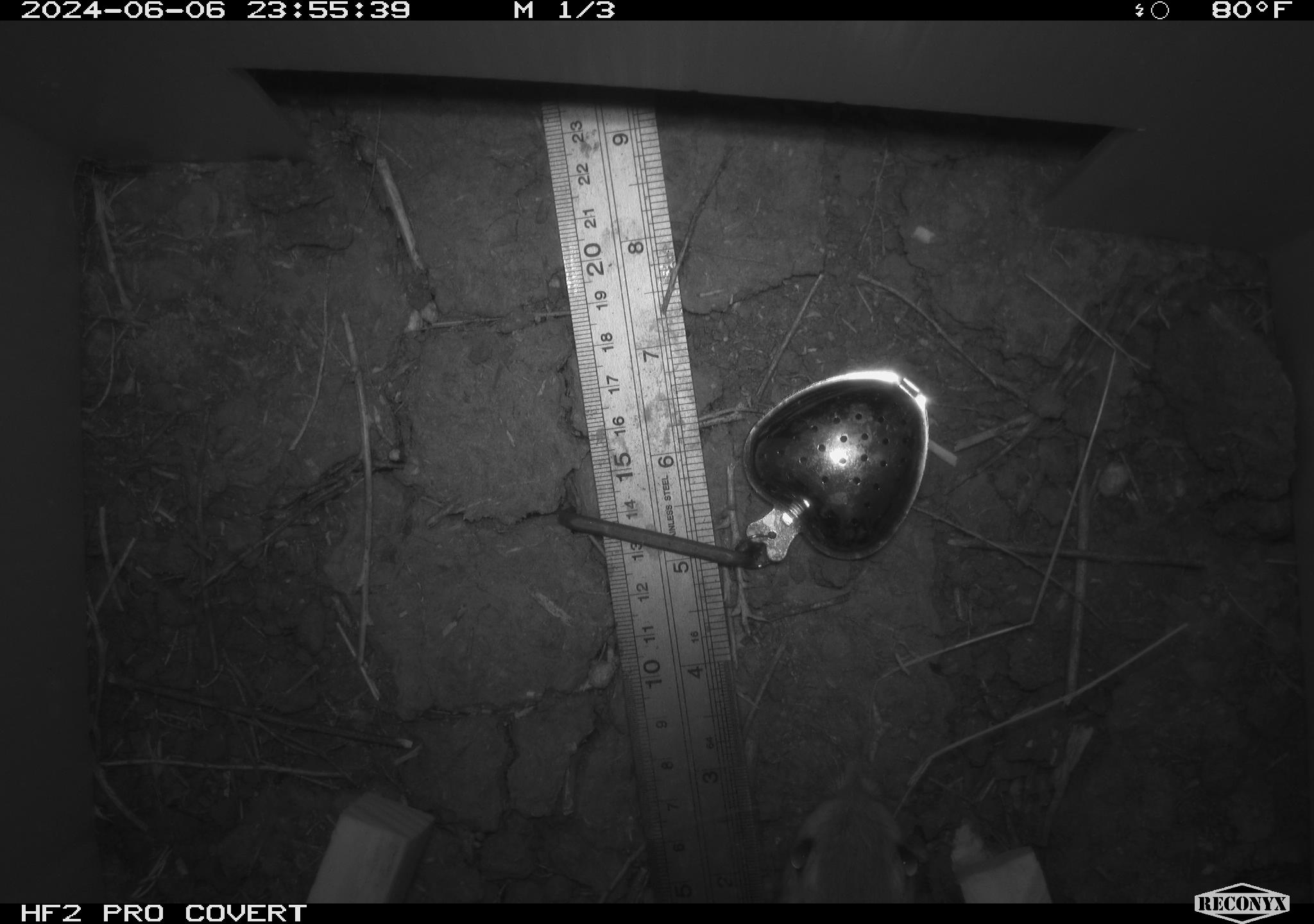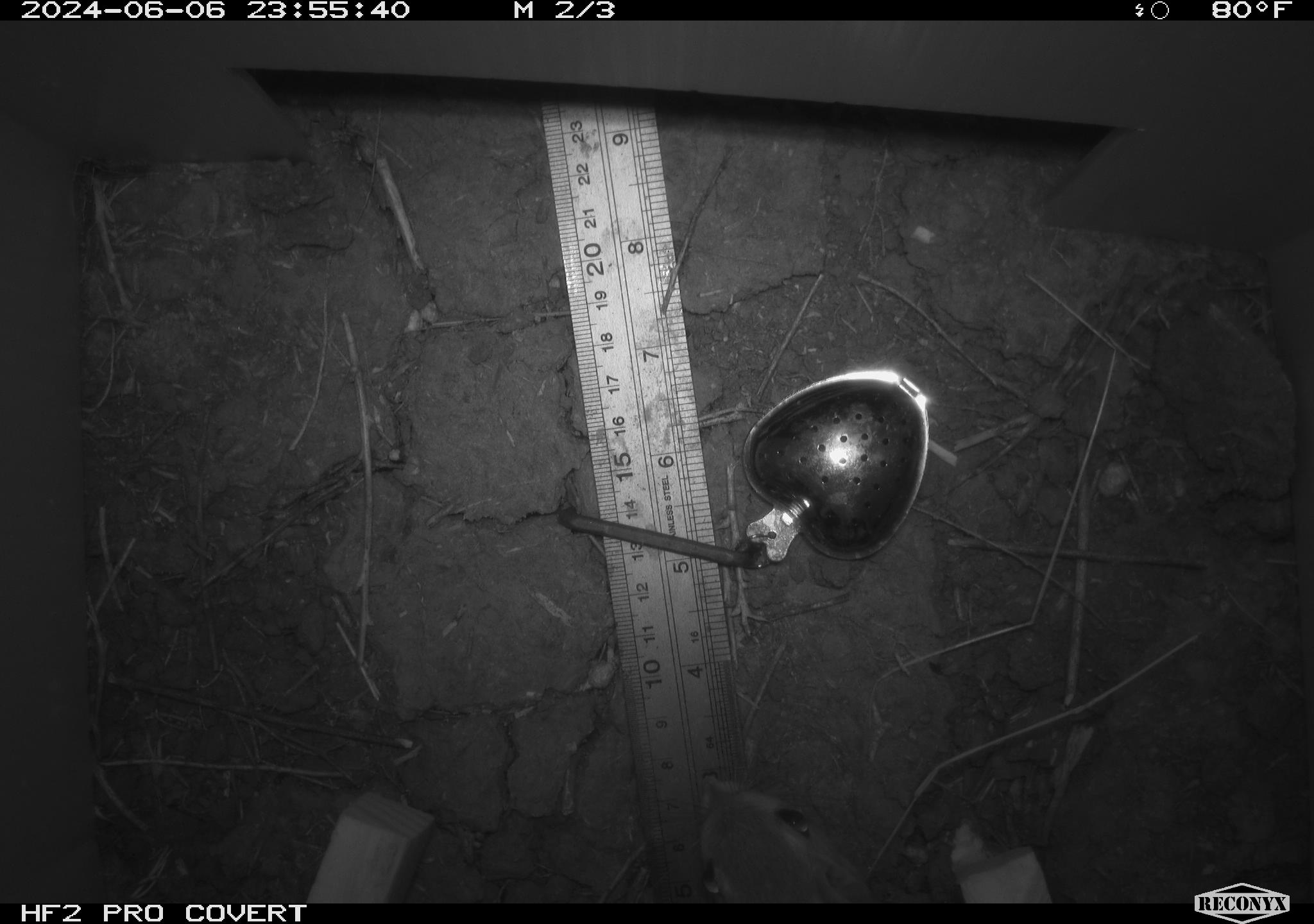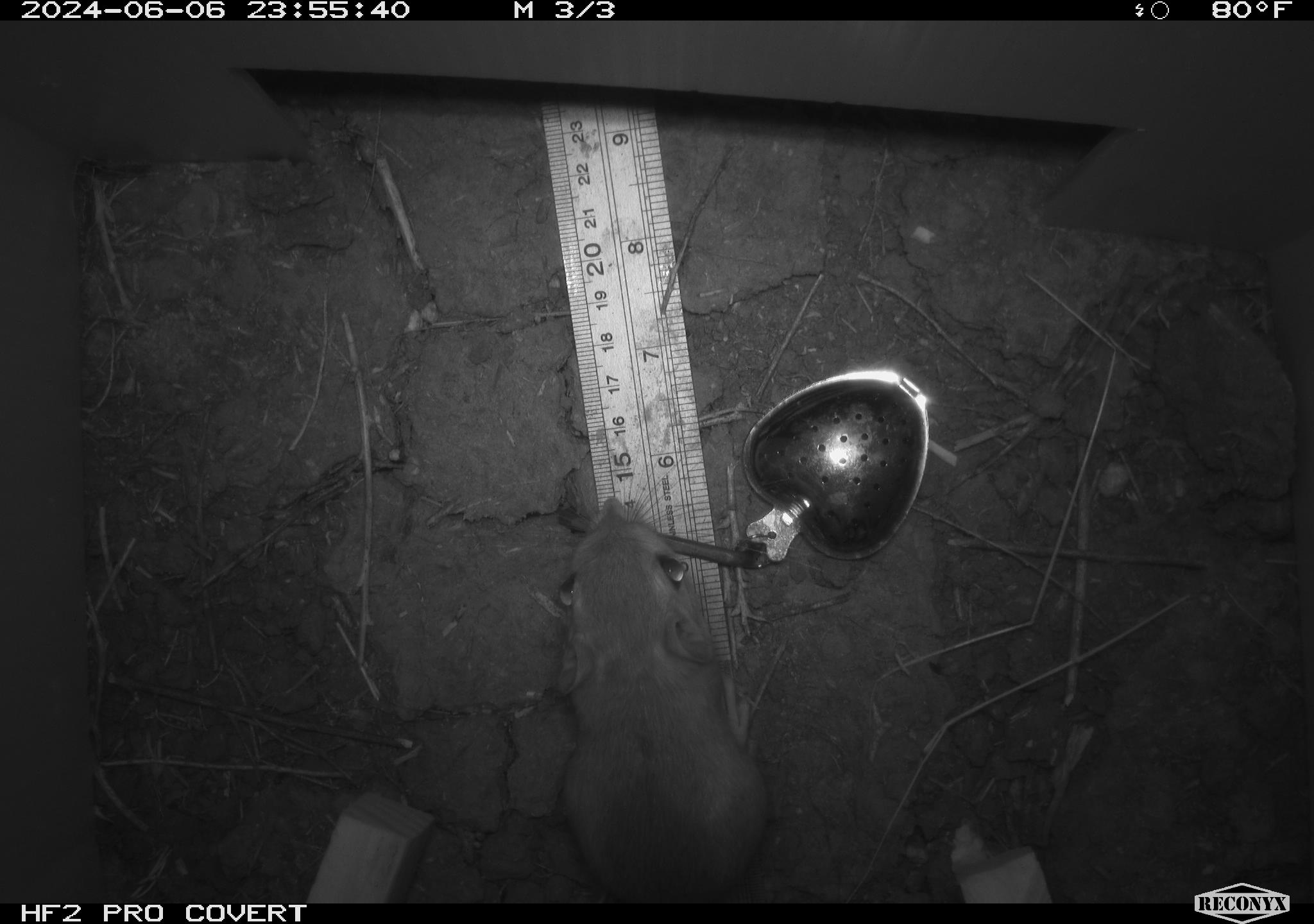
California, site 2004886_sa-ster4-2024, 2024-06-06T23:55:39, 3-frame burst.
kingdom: Animalia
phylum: Chordata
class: Mammalia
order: Rodentia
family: Heteromyidae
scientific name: Heteromyidae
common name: kangaroo rats and pocket mice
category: heteromyidae family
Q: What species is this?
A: Heteromyidae family (kangaroo rats and pocket mice) (Heteromyidae).